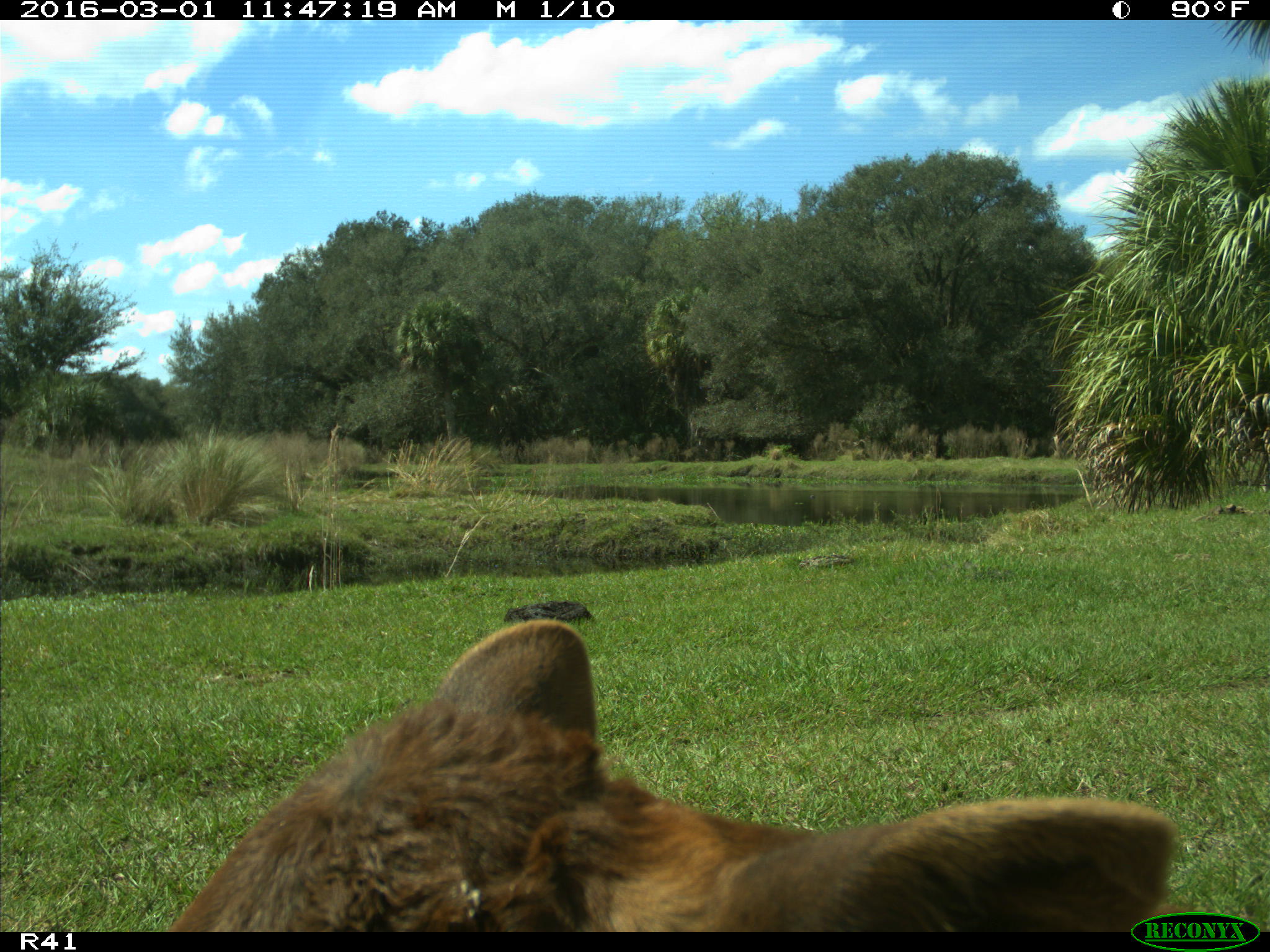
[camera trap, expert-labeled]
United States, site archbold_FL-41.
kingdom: Animalia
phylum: Chordata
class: Mammalia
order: Artiodactyla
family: Bovidae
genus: Bos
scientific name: Bos taurus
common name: domestic cow